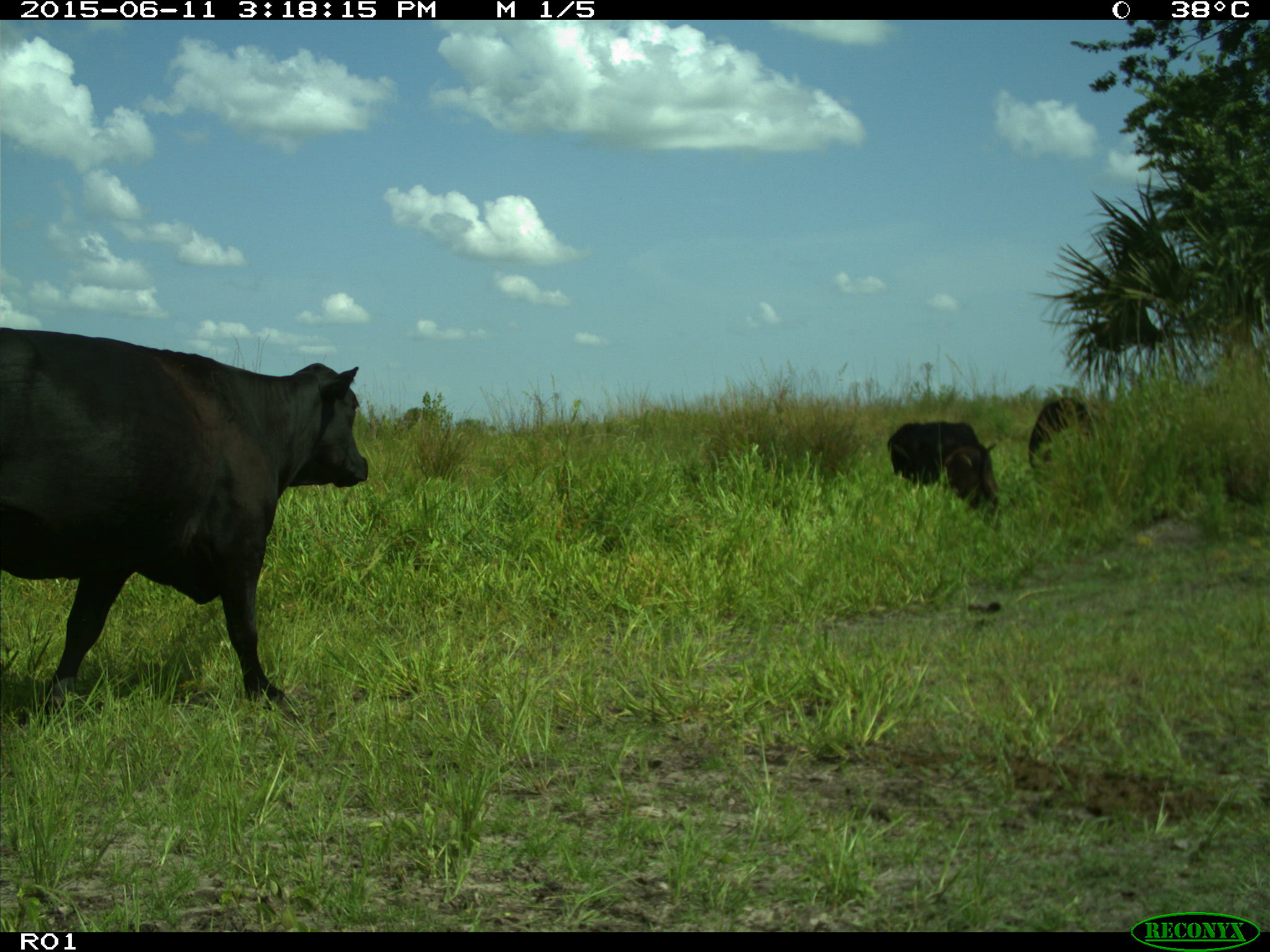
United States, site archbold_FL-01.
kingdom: Animalia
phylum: Chordata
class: Mammalia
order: Artiodactyla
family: Bovidae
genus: Bos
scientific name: Bos taurus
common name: domestic cow